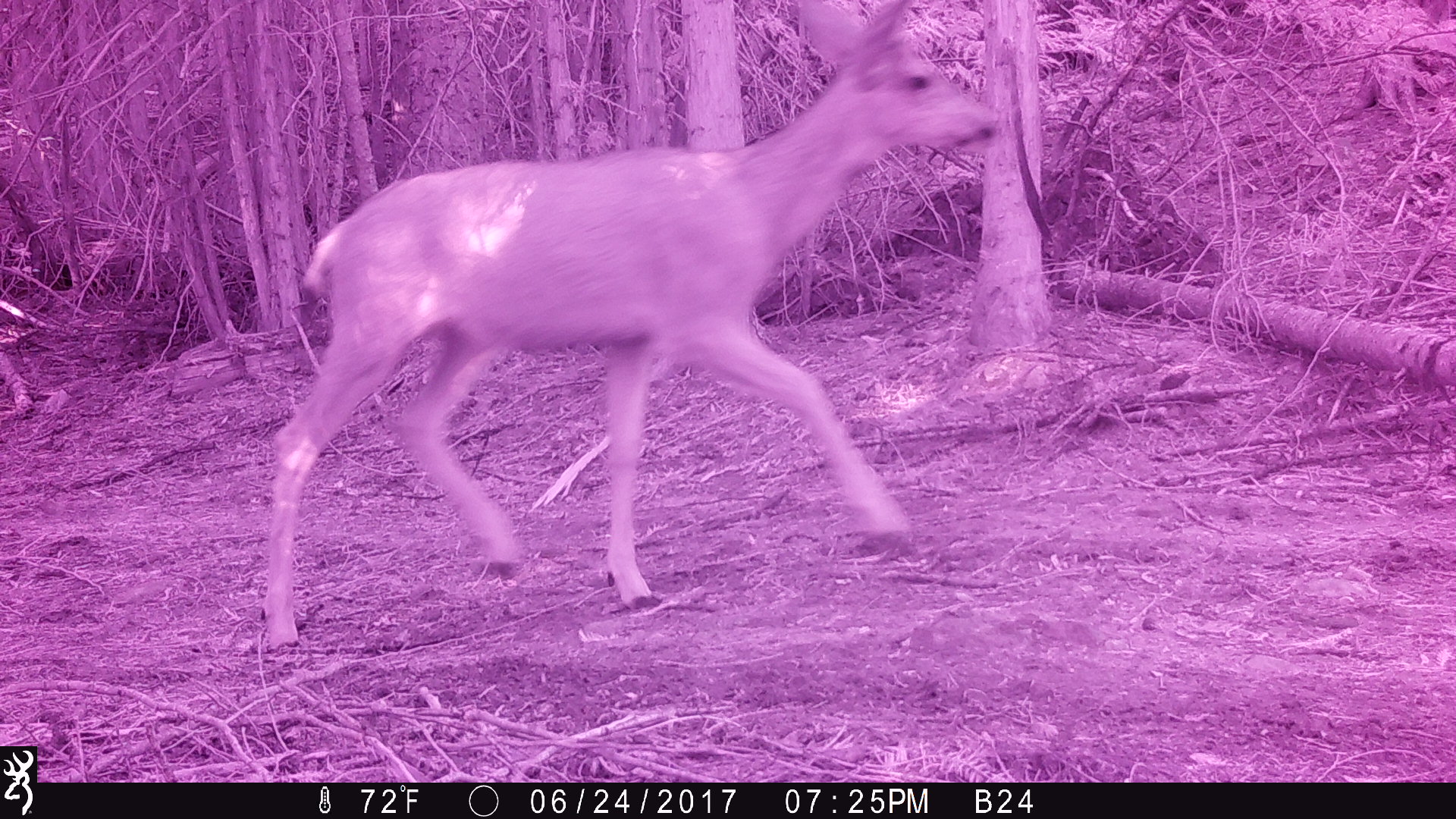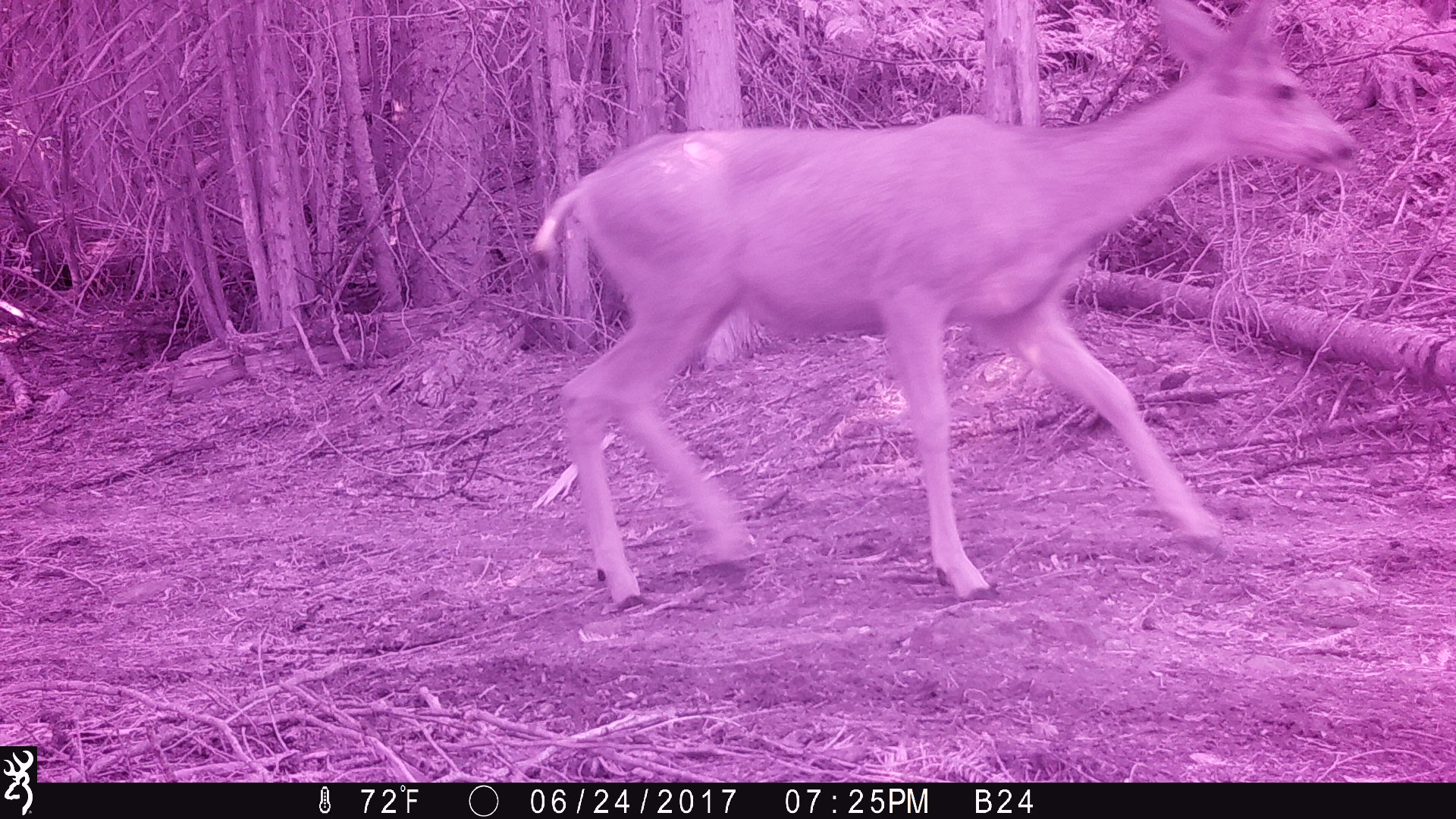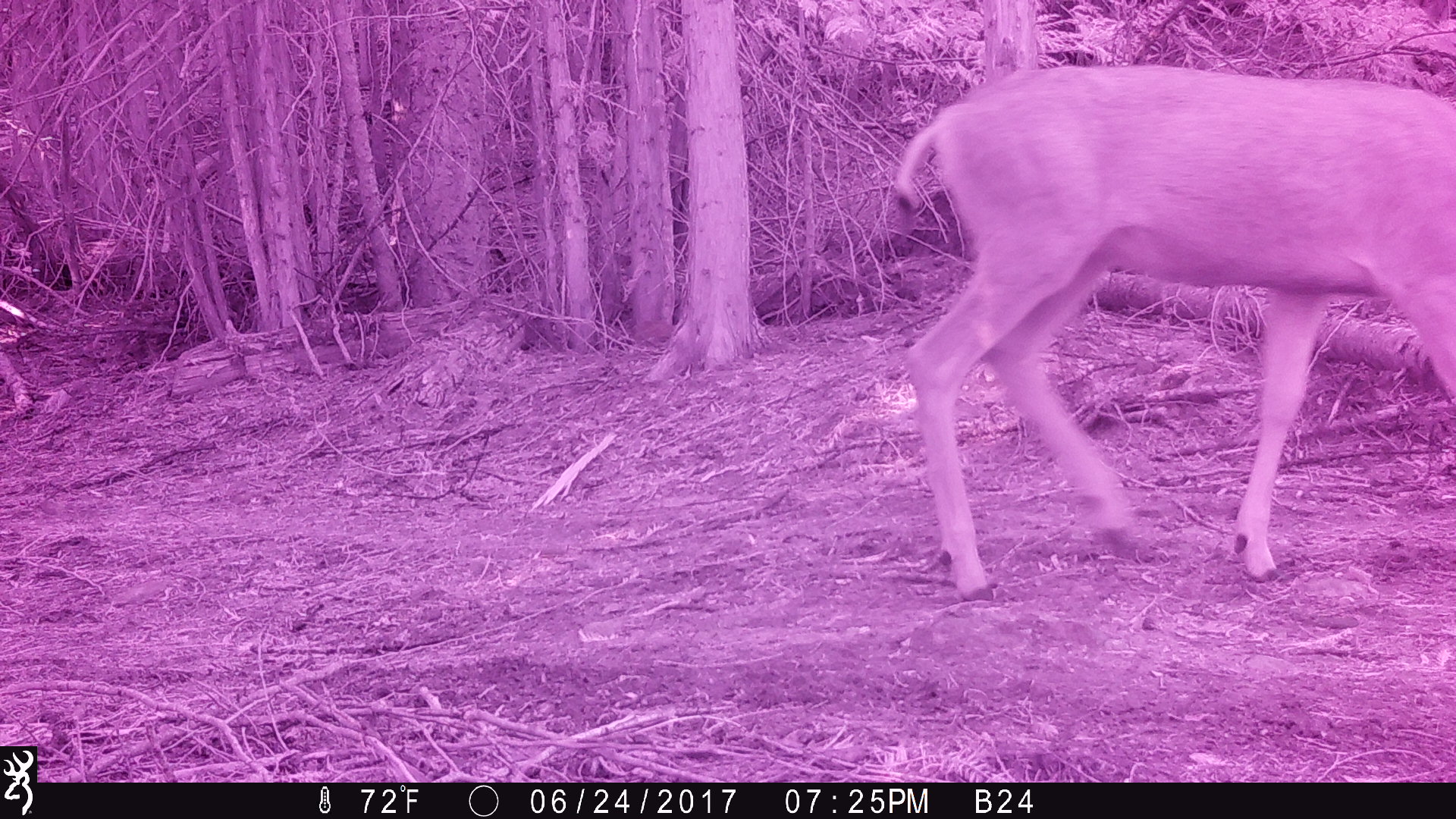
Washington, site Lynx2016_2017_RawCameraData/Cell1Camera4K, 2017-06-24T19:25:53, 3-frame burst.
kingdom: Animalia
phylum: Chordata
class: Mammalia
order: Artiodactyla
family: Cervidae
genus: Odocoileus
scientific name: Odocoileus hemionus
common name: mule deer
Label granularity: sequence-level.